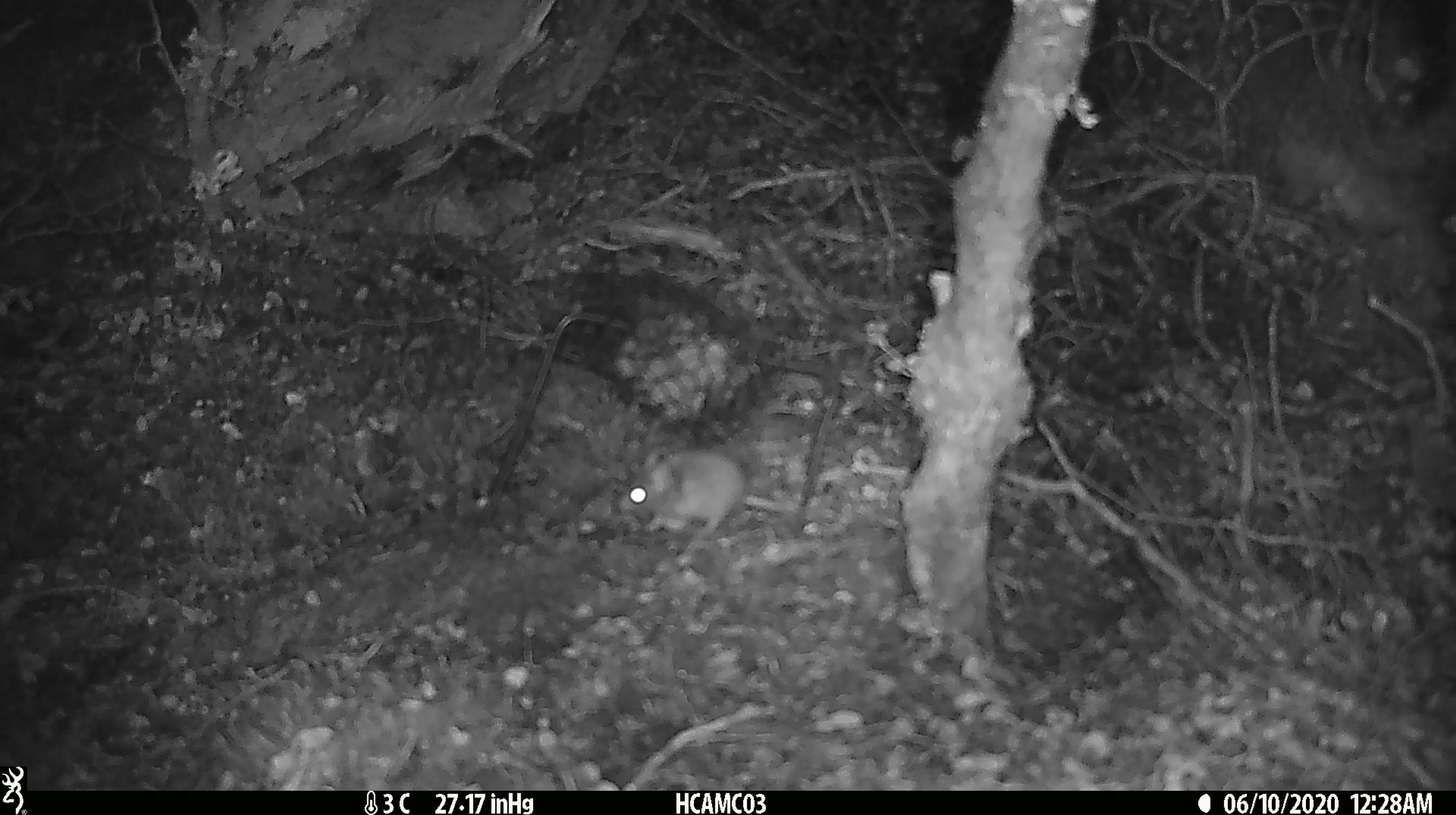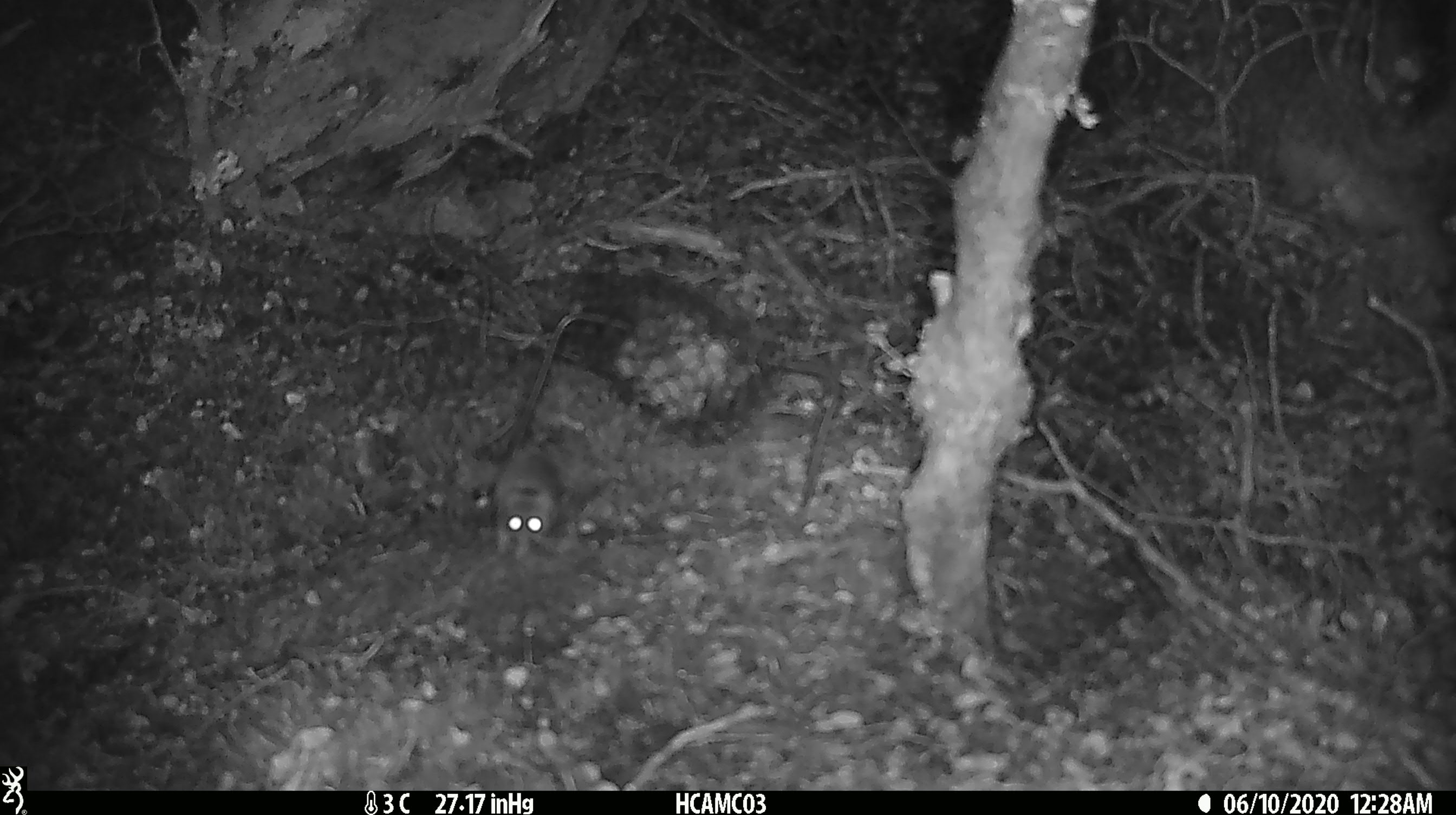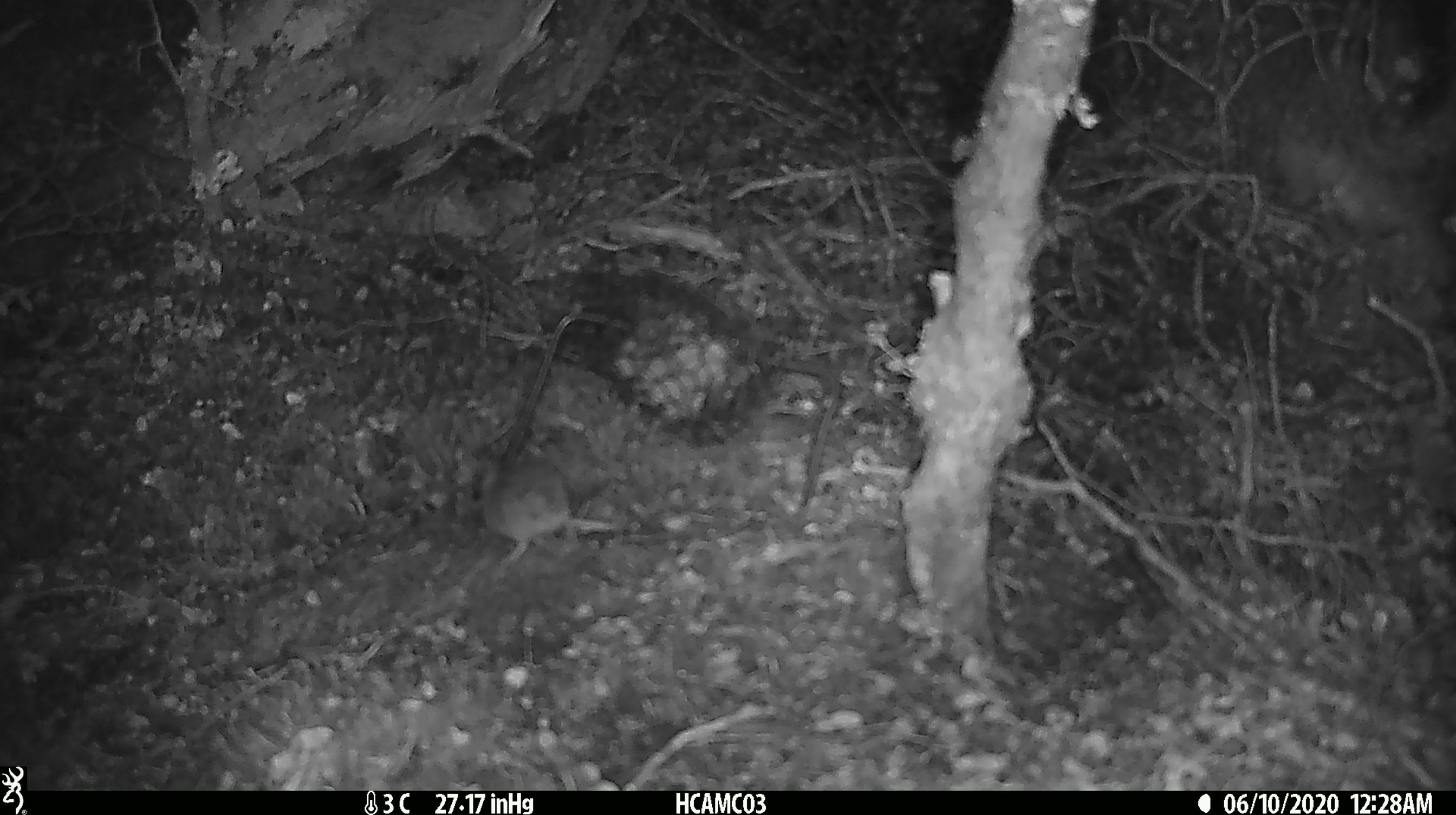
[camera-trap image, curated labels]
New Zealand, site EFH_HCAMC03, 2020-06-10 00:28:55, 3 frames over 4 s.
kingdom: Animalia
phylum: Chordata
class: Mammalia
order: Rodentia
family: Muridae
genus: Mus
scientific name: Mus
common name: mouse